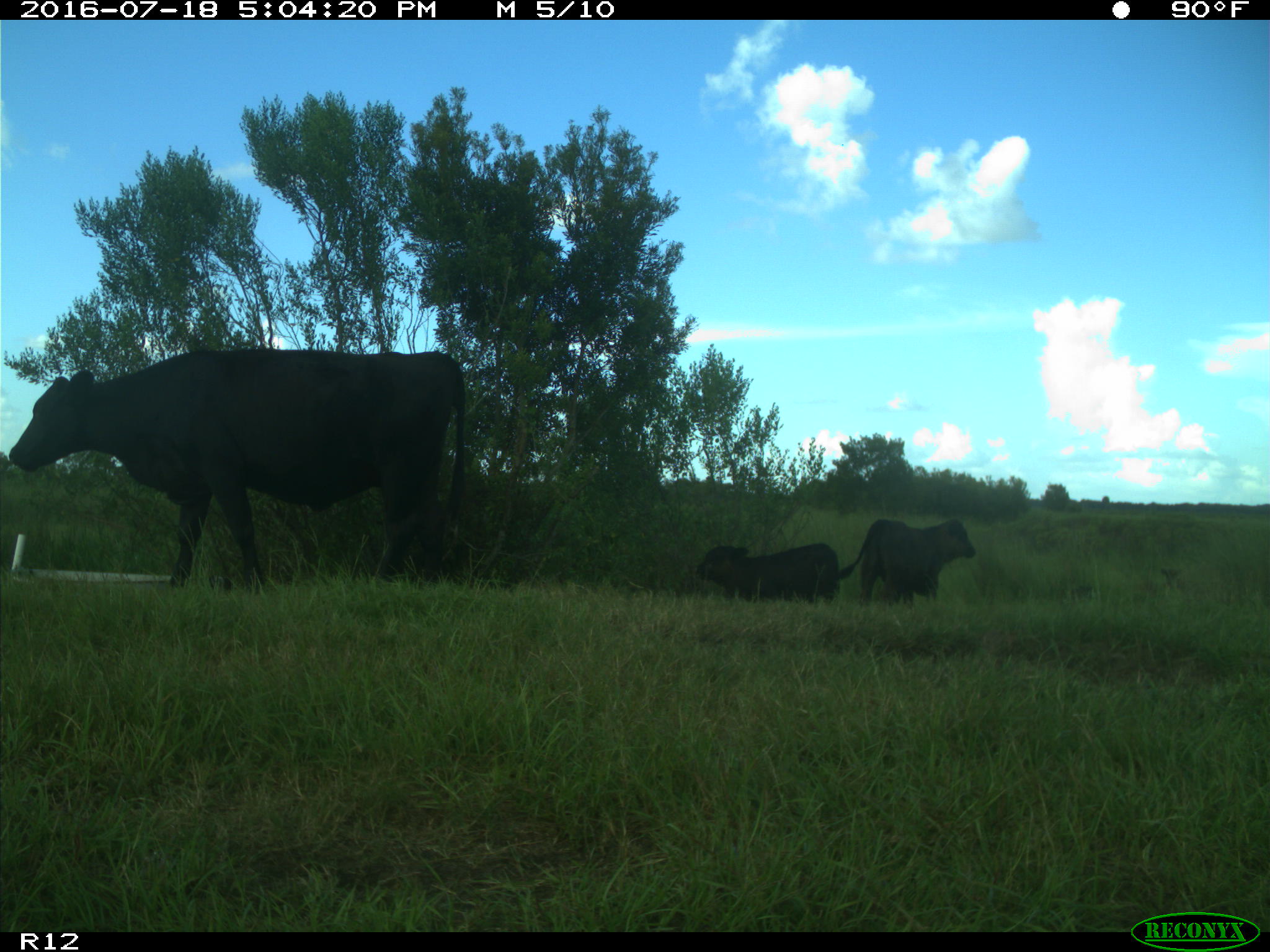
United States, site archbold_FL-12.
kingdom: Animalia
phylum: Chordata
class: Mammalia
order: Artiodactyla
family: Bovidae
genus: Bos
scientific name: Bos taurus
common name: domestic cow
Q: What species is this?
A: Bos taurus (domestic cow).